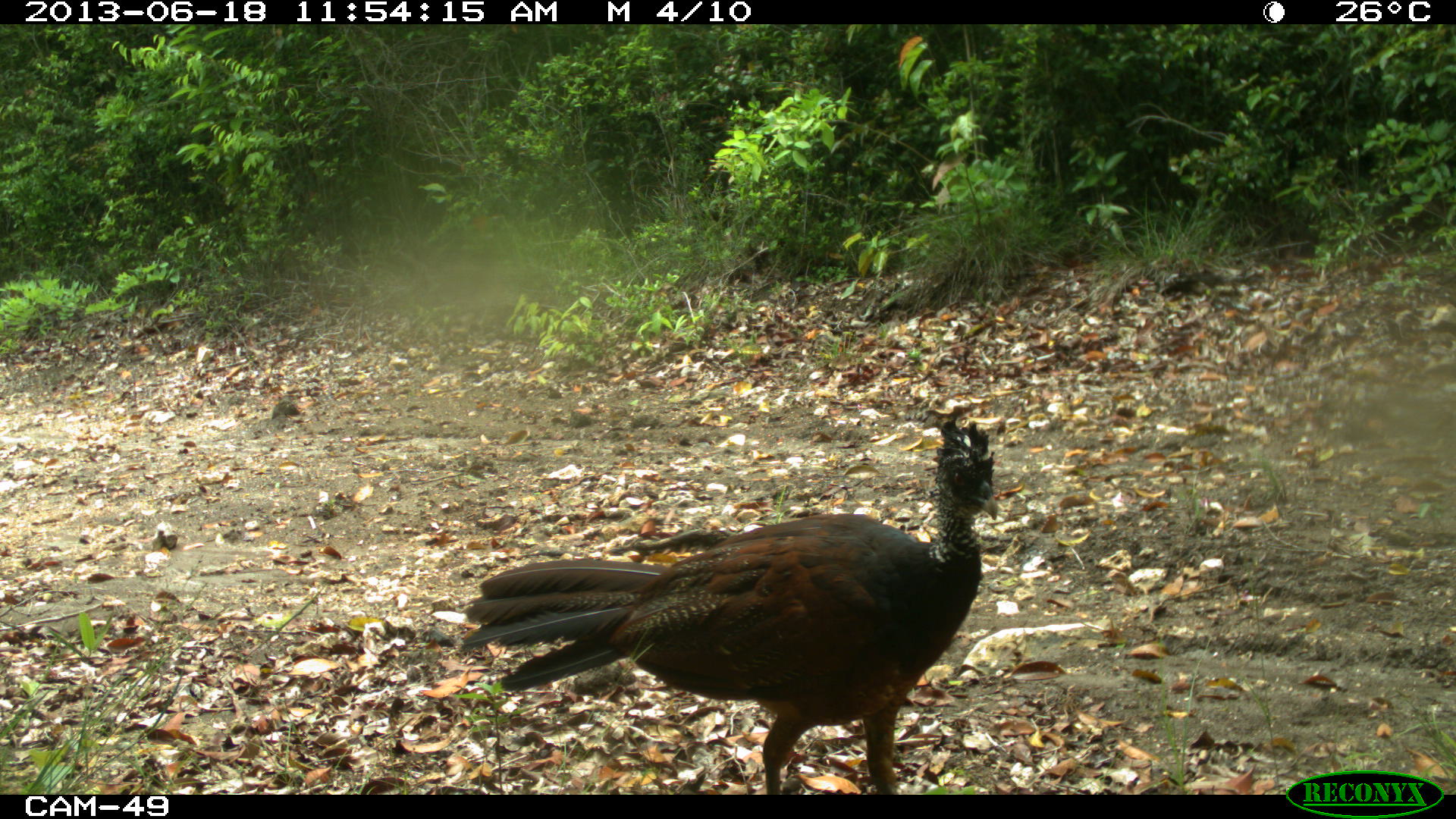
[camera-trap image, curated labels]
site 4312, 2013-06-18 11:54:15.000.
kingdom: Animalia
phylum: Chordata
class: Aves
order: Galliformes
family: Cracidae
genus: Crax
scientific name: Crax rubra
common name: great curassow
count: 1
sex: female